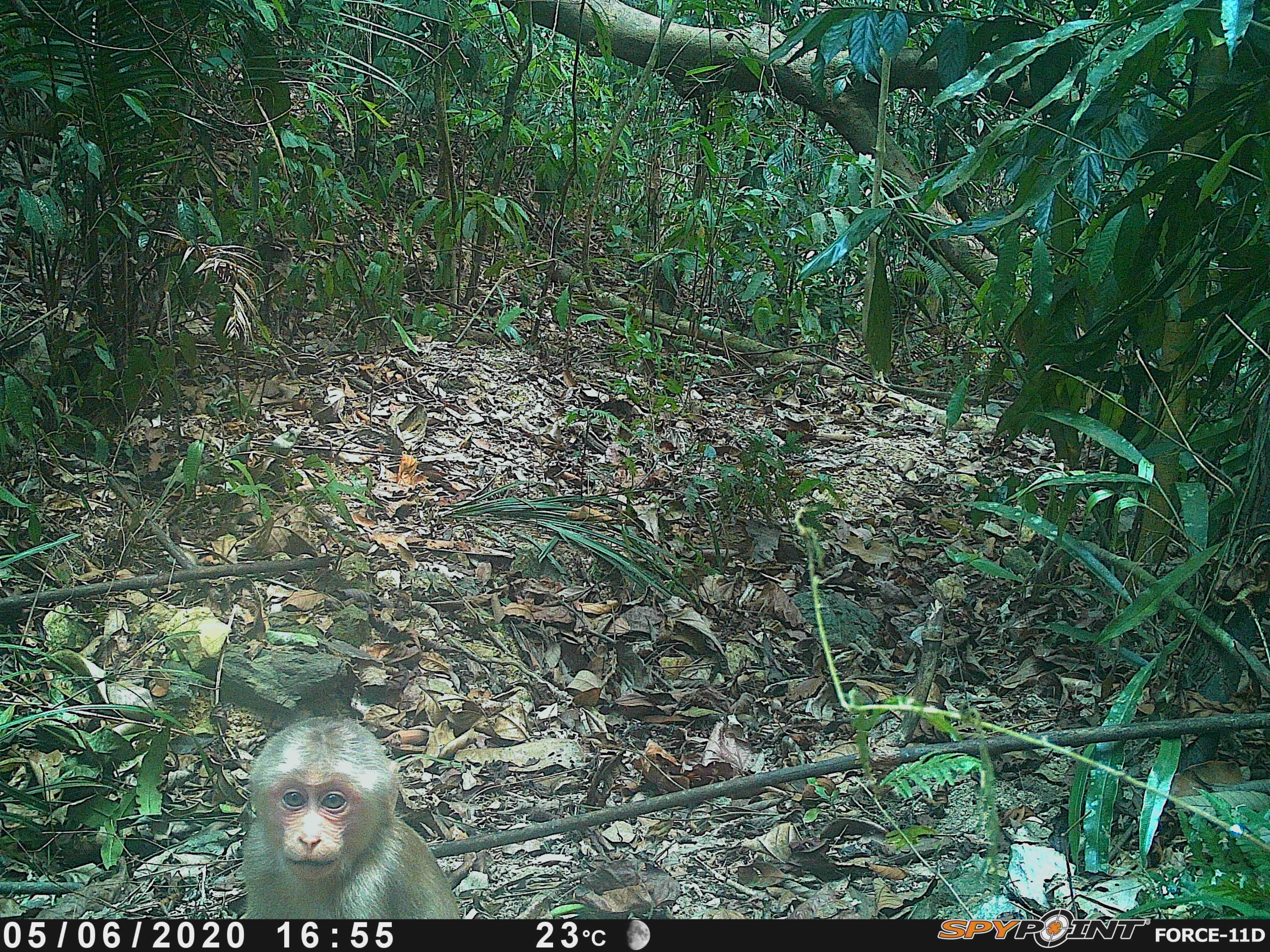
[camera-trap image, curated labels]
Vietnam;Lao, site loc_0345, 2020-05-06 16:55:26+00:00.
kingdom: Animalia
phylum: Chordata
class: Mammalia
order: Primates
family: Cercopithecidae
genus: Macaca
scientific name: Macaca arctoides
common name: stump-tailed macaque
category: stump tailed macaque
Stump tailed macaque (stump-tailed macaque) (Macaca arctoides). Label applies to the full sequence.